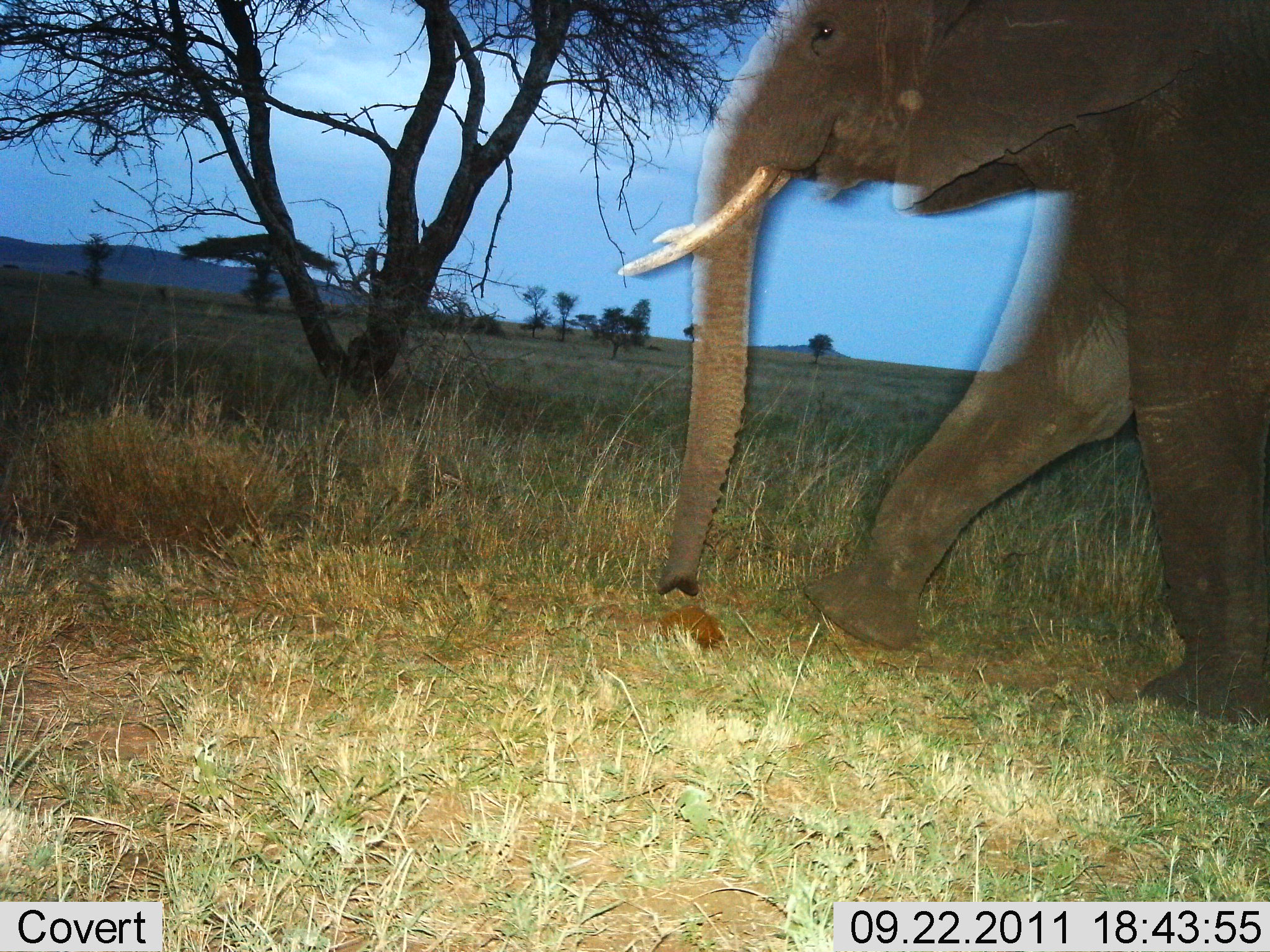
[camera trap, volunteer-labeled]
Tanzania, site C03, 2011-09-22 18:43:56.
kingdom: Animalia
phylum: Chordata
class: Mammalia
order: Proboscidea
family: Elephantidae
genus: Loxodonta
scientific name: Loxodonta africana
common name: african bush elephant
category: elephant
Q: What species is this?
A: Elephant (african bush elephant) (Loxodonta africana).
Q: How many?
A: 1.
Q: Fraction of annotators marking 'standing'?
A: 0%.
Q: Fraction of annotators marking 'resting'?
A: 0%.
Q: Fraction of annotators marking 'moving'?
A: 100%.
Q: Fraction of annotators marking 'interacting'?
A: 0%.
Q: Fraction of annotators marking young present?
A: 0%.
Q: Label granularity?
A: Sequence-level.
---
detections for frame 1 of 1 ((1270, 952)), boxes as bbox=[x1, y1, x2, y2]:
animal: bbox=[619, 1, 1270, 729]